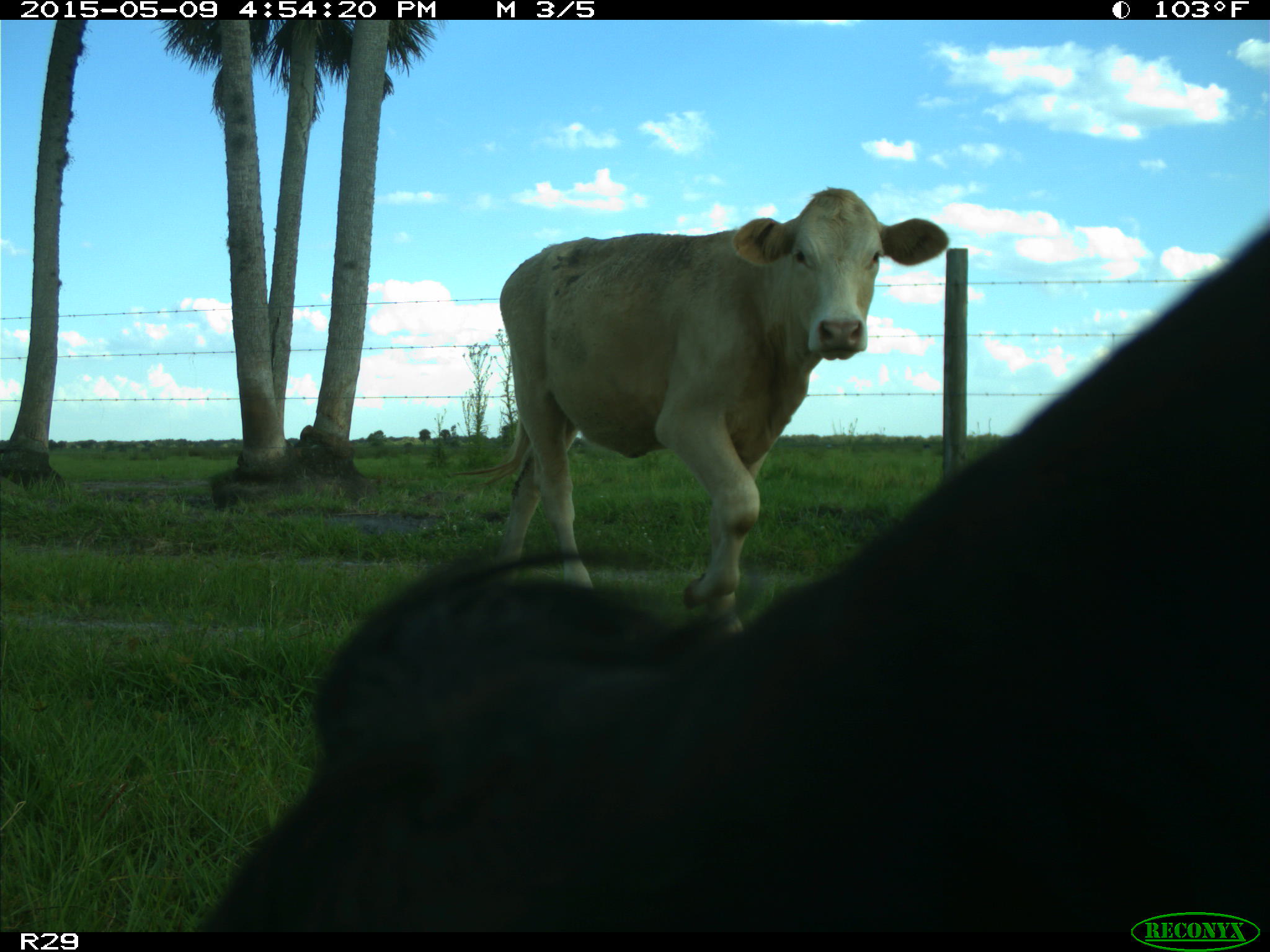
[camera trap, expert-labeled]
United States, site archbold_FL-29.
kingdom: Animalia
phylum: Chordata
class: Mammalia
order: Artiodactyla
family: Bovidae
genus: Bos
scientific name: Bos taurus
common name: domestic cow